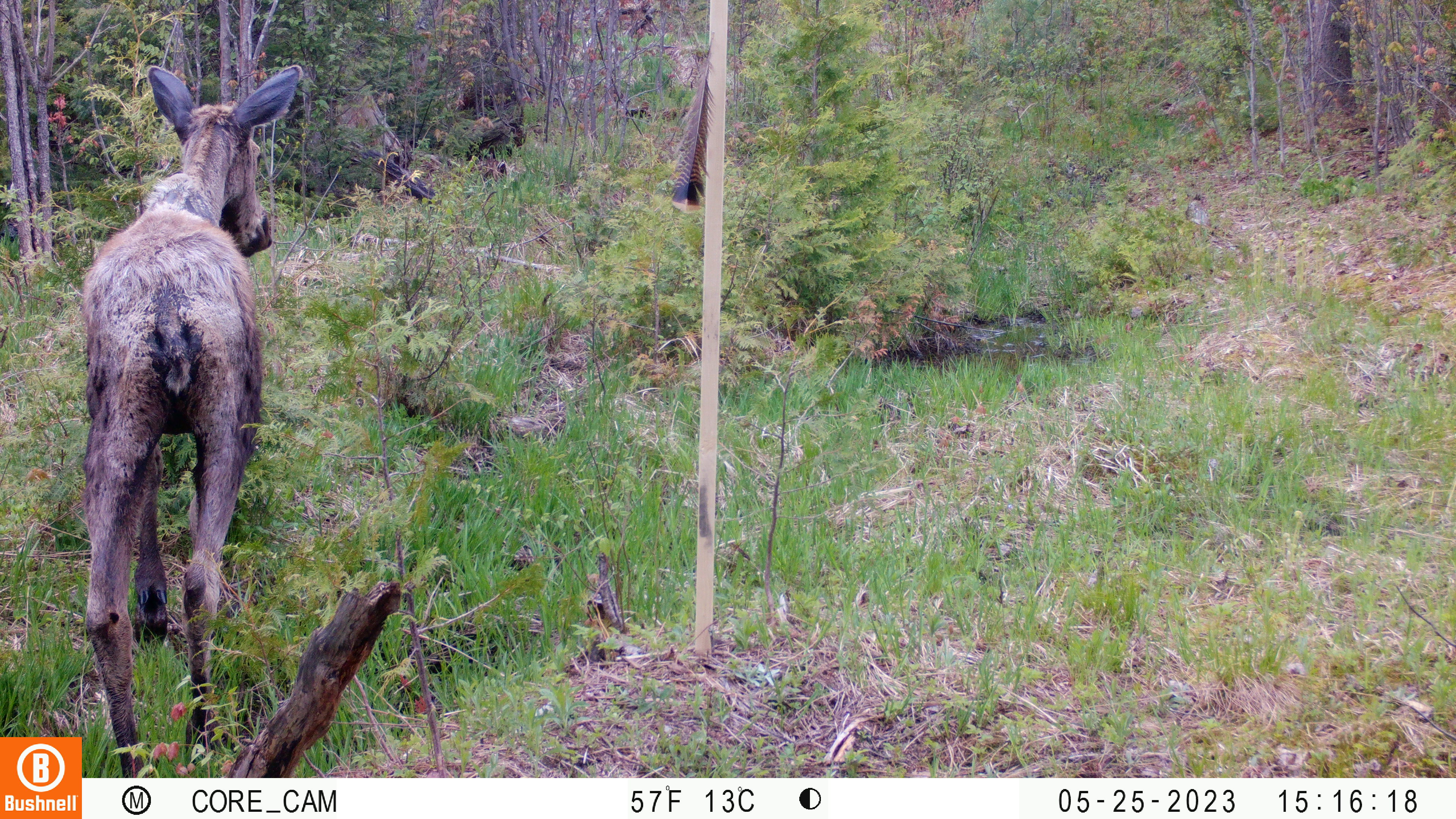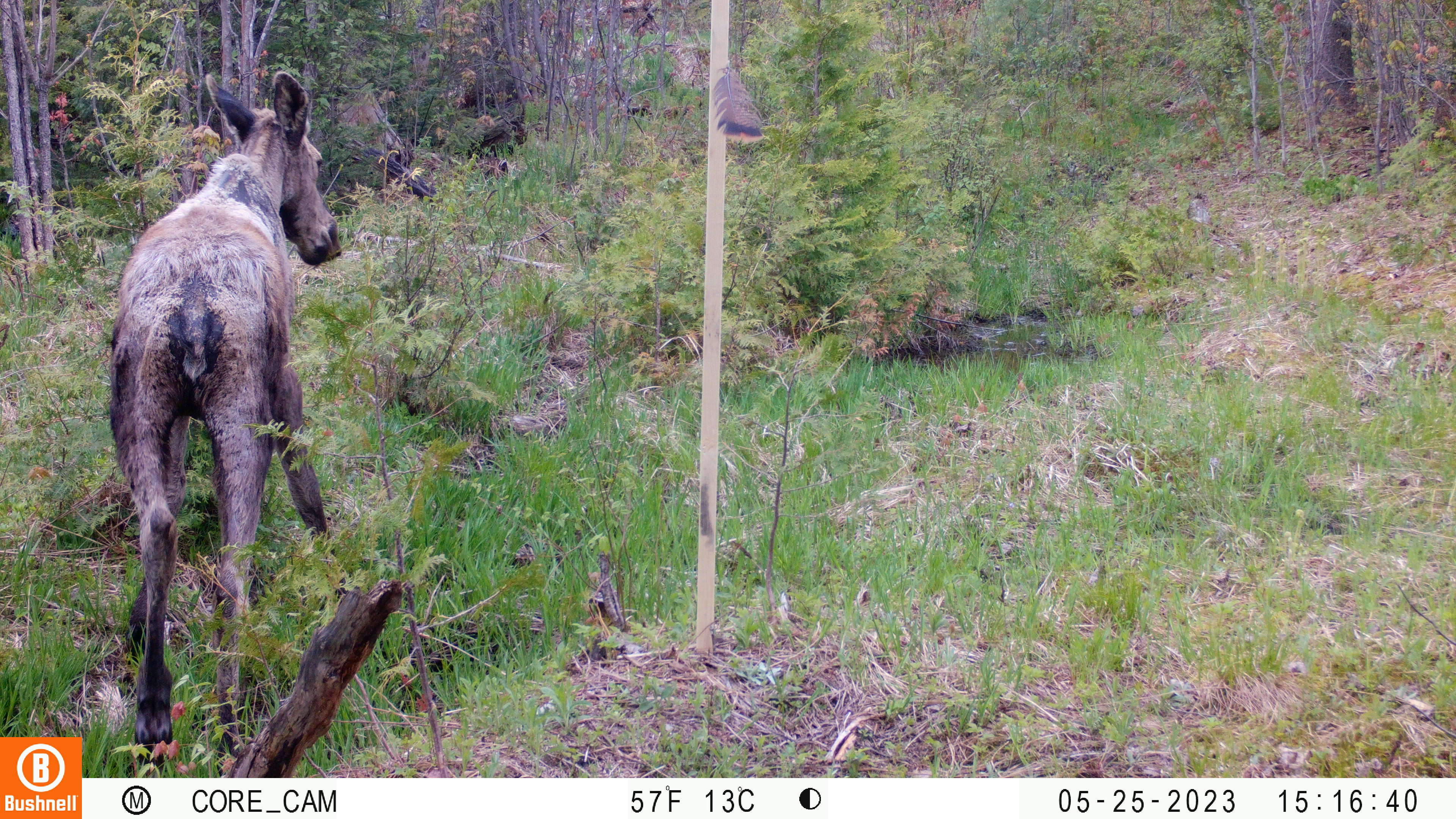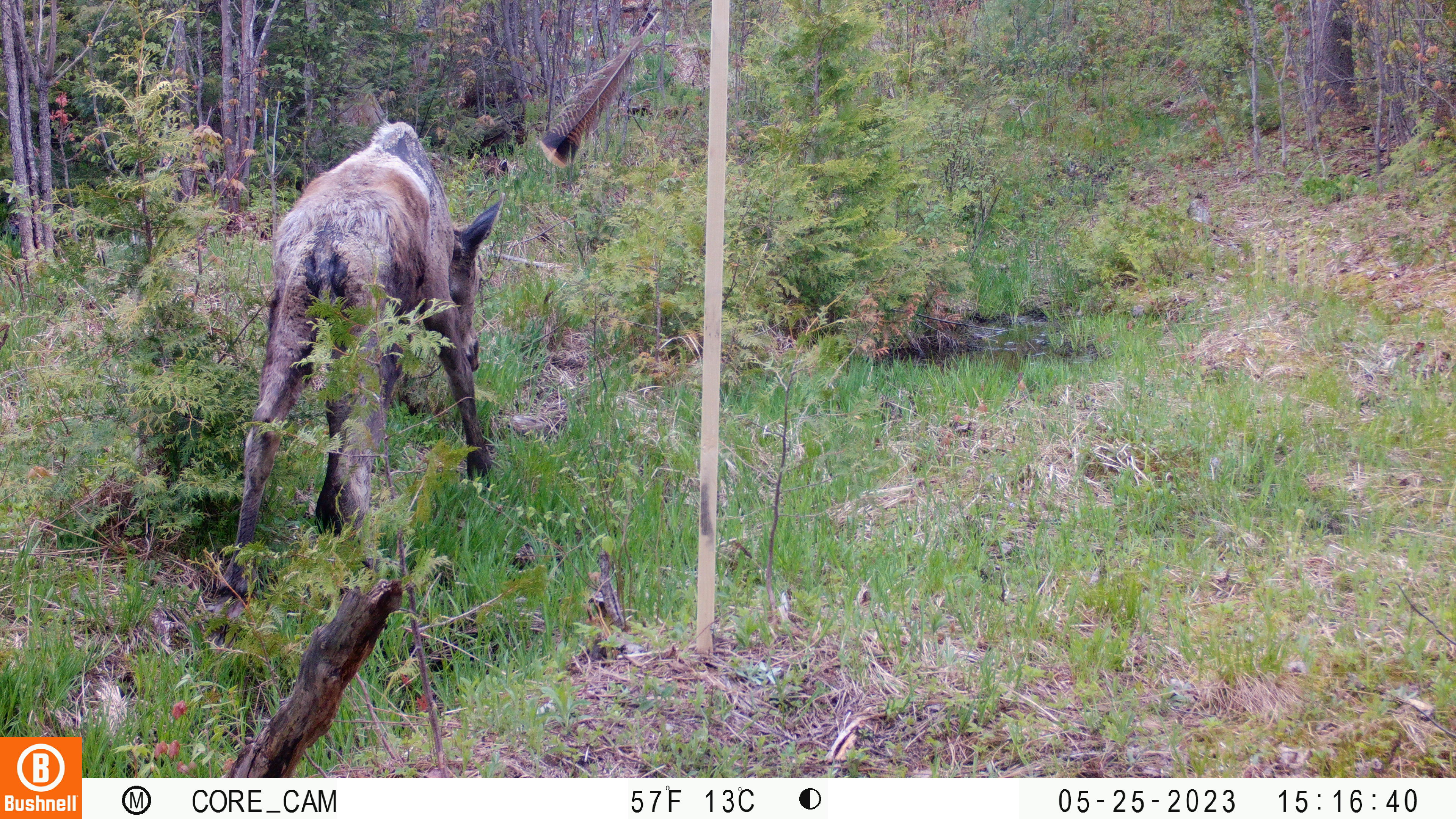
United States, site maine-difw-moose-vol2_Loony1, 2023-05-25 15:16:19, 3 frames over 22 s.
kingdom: Animalia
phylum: Chordata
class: Mammalia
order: Artiodactyla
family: Cervidae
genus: Alces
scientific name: Alces alces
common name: moose